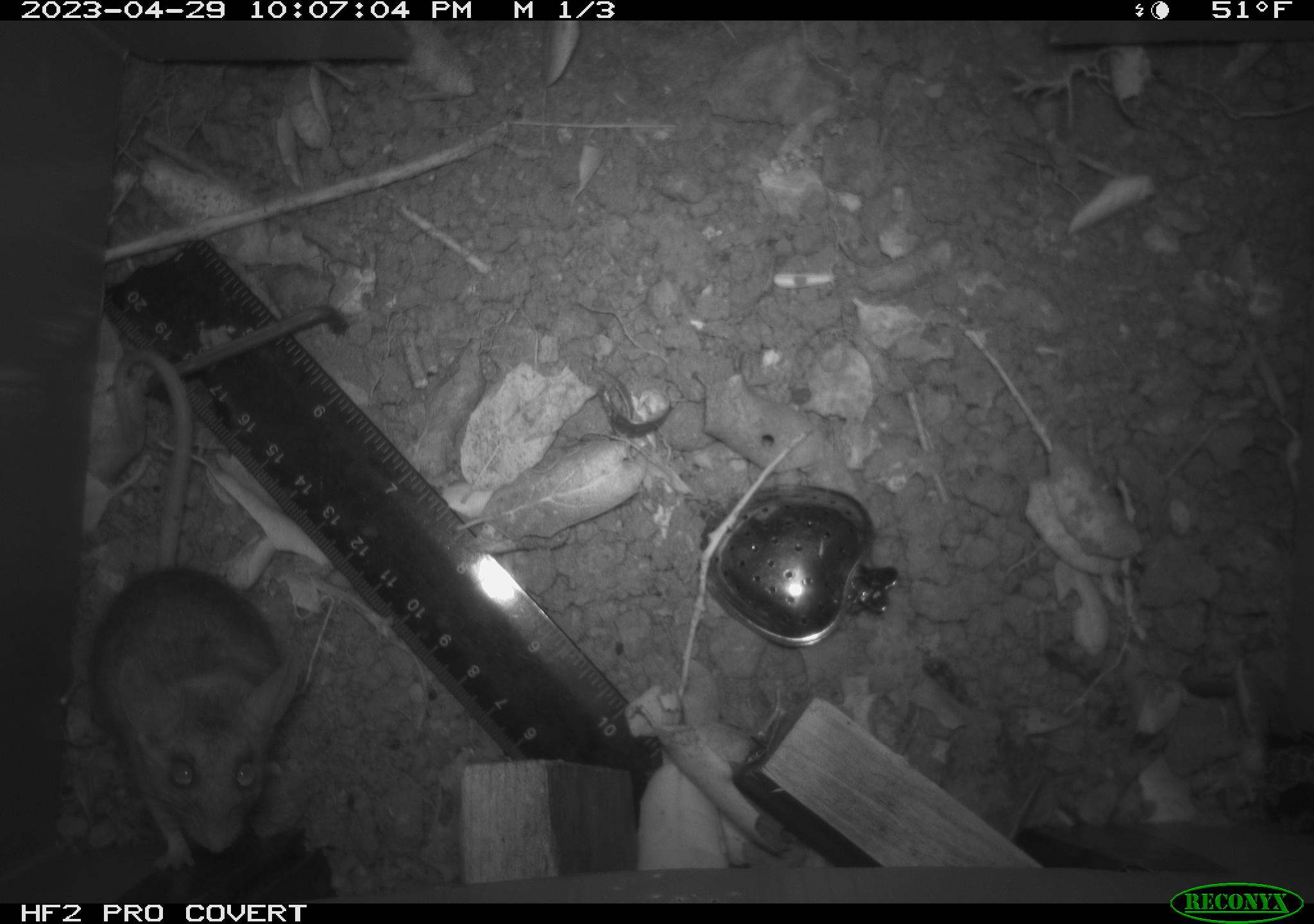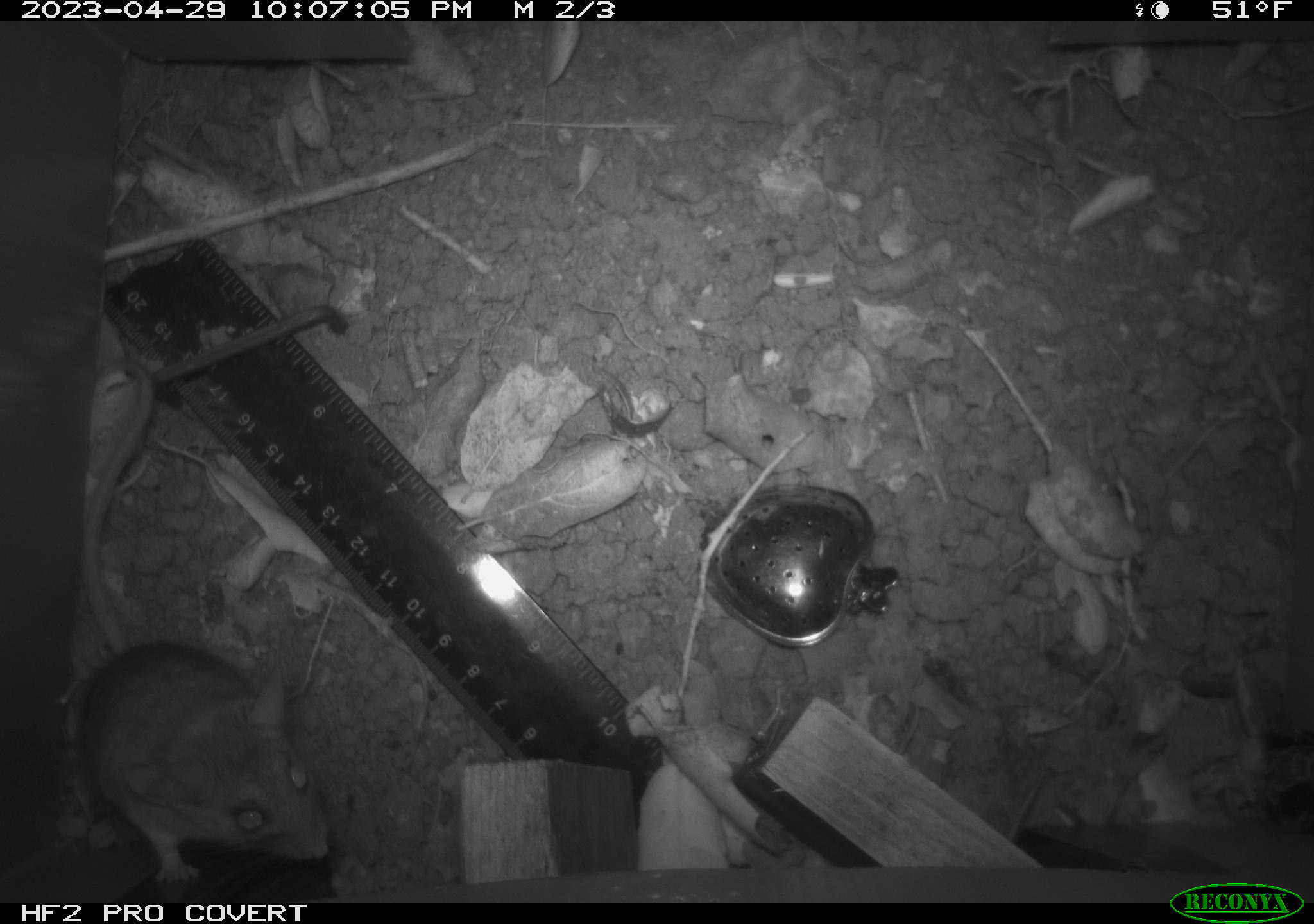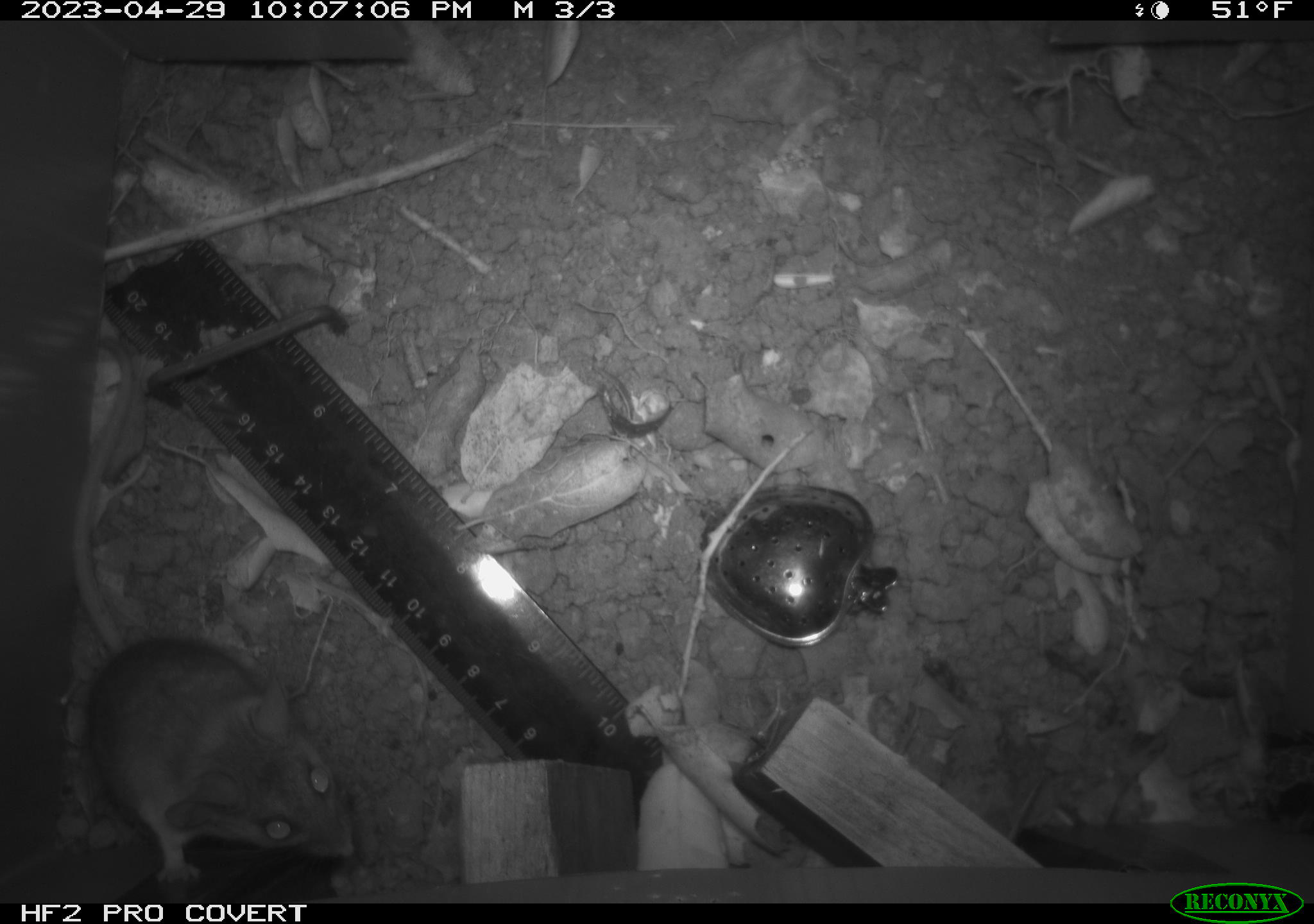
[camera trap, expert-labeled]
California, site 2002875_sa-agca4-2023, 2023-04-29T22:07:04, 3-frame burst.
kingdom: Animalia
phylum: Chordata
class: Mammalia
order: Rodentia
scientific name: Rodentia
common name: mouse species